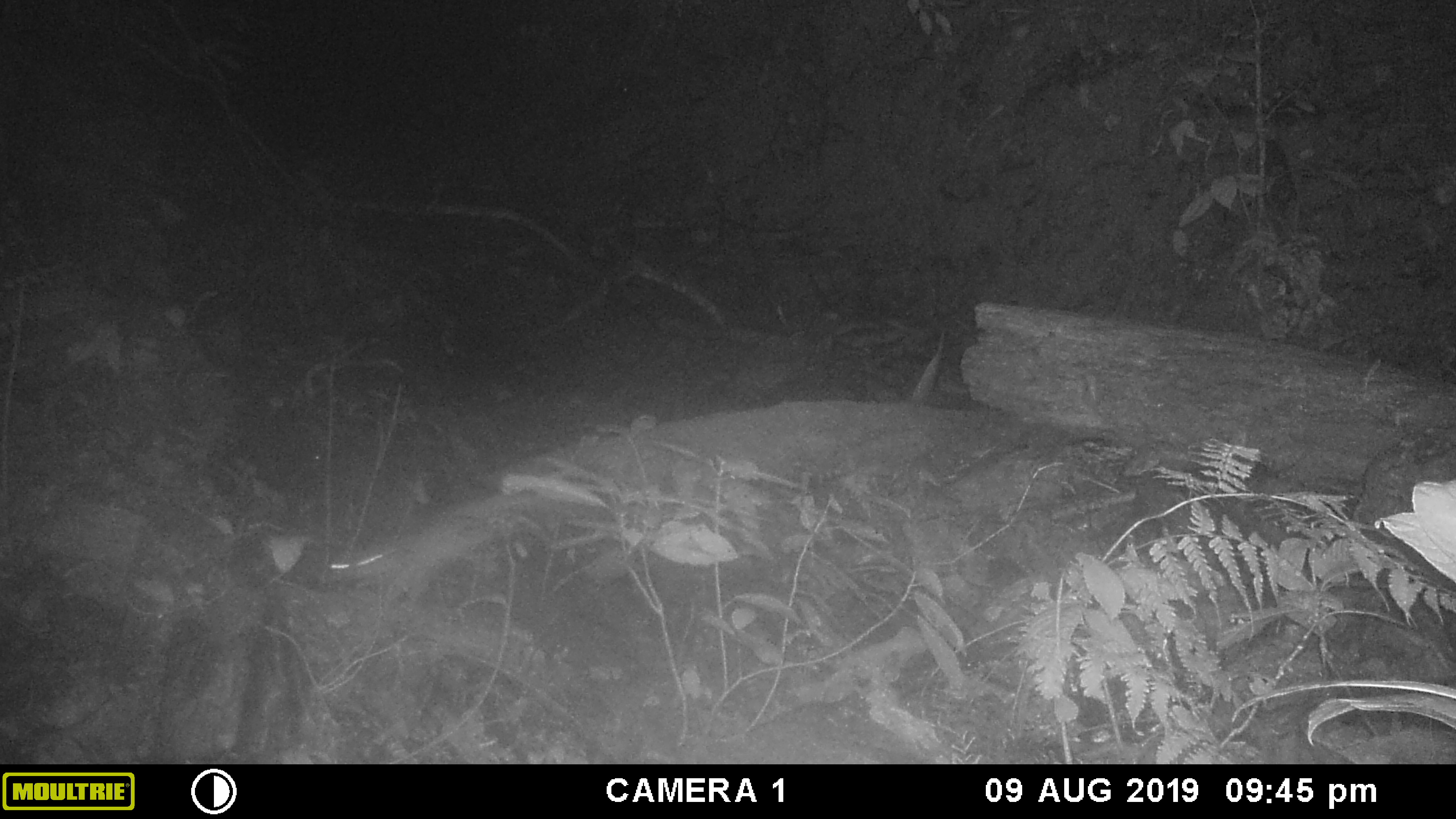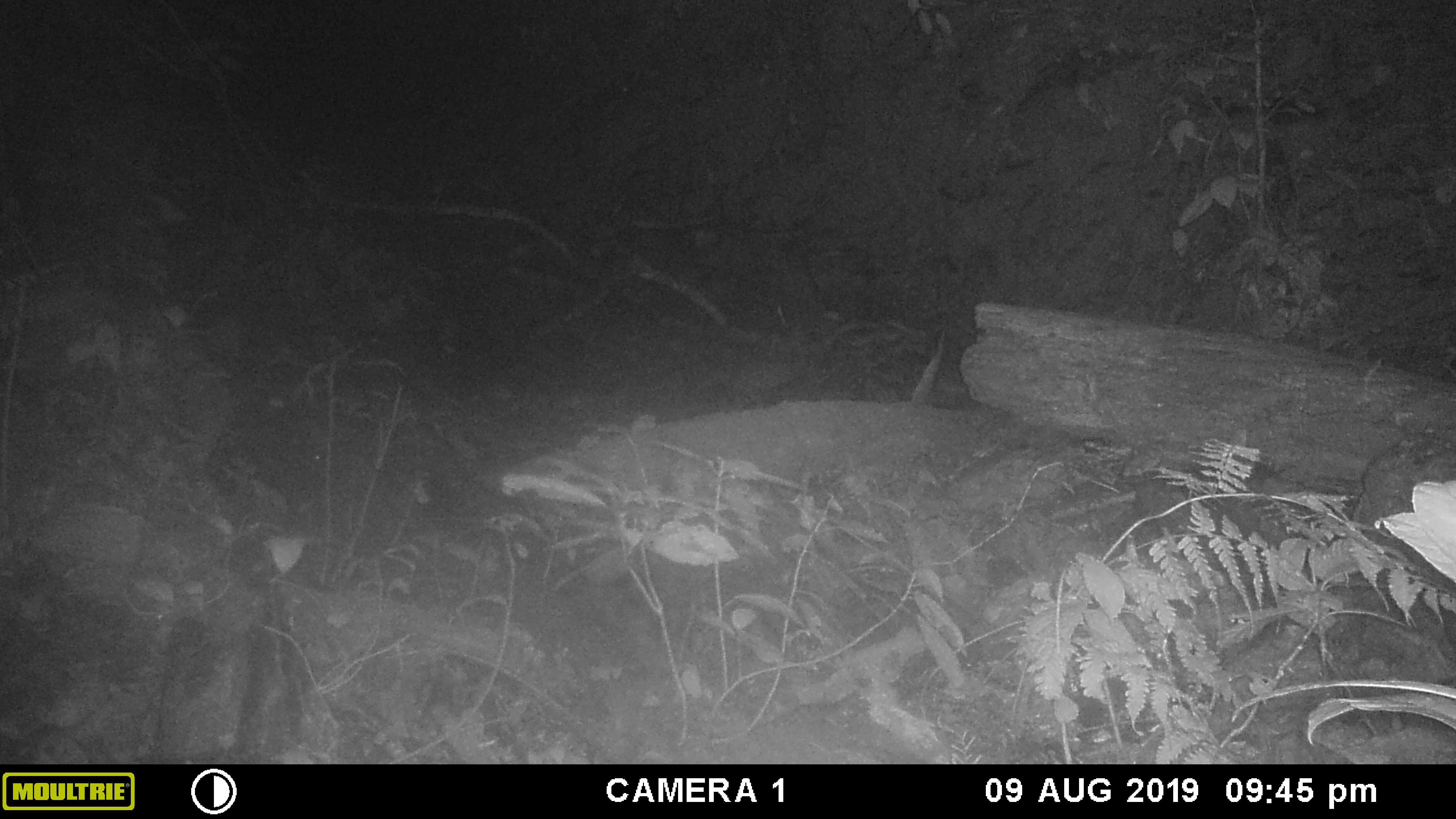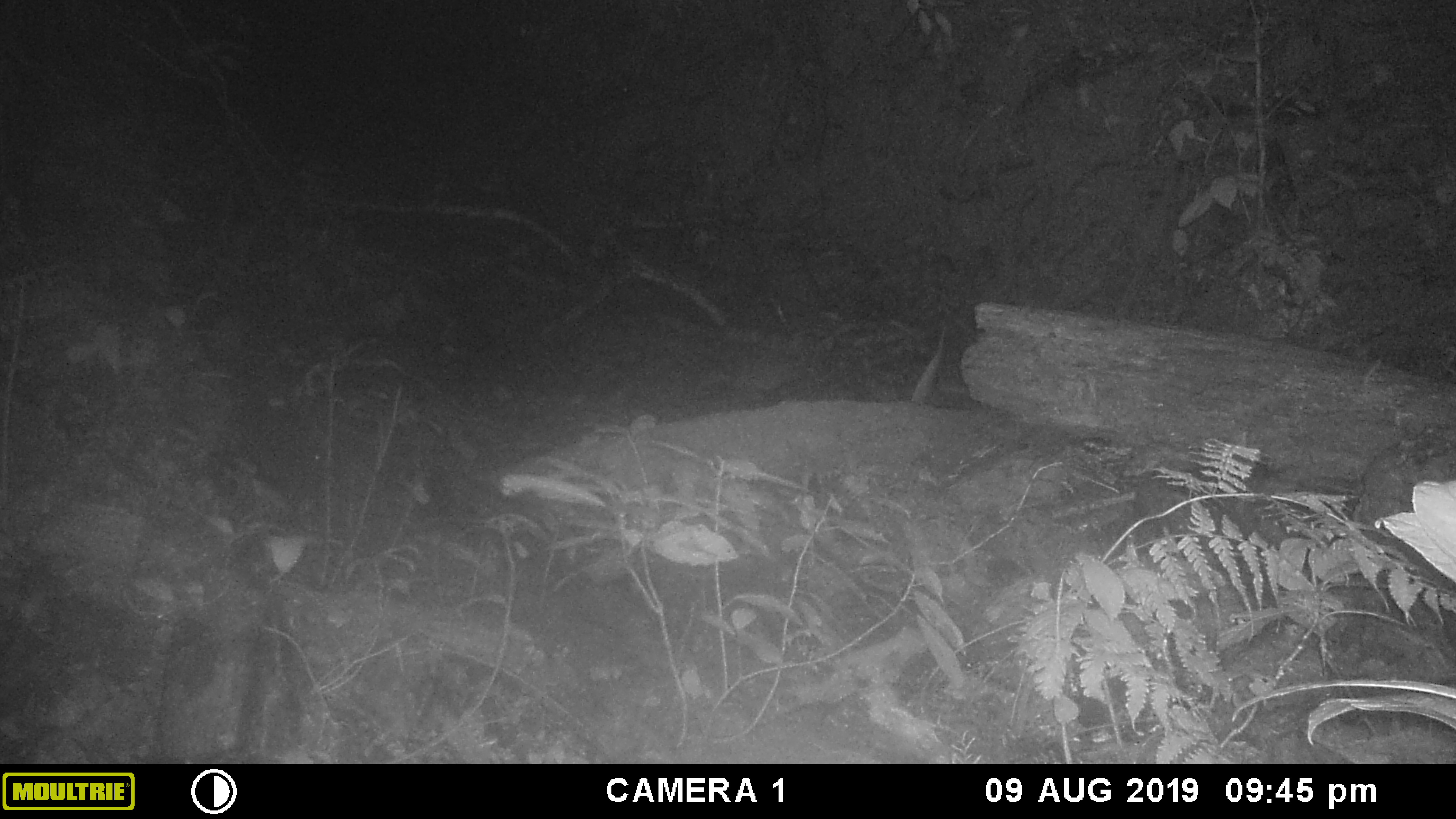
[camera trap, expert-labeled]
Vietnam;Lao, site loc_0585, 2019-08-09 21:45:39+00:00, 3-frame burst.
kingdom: Animalia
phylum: Chordata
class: Mammalia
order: Carnivora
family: Mustelidae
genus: Melogale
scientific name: Melogale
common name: ferret badger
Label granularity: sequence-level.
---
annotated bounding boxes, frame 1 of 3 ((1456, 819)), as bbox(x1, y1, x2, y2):
ferret badger: bbox(328, 488, 554, 611)